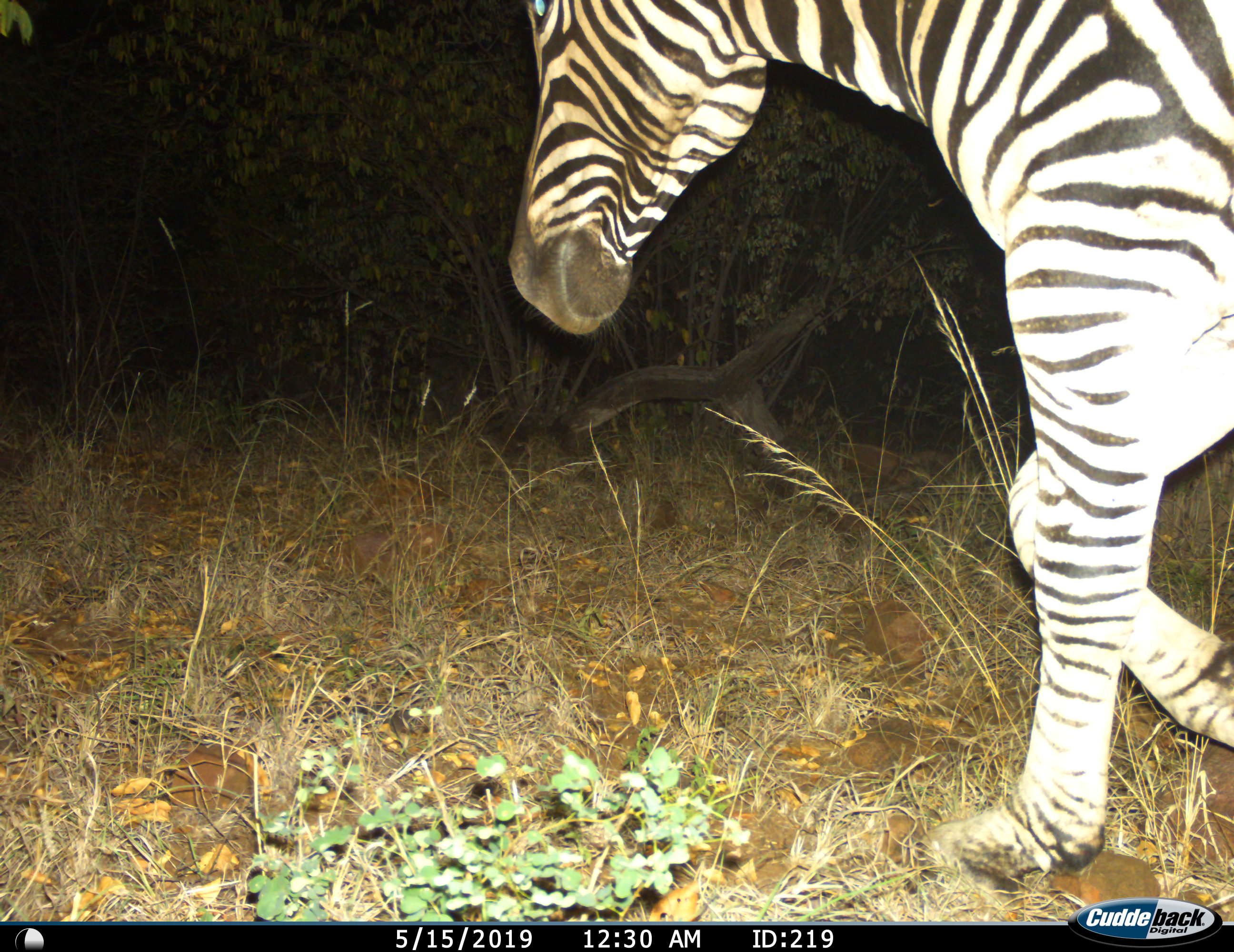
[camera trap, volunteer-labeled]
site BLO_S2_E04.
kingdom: Animalia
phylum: Chordata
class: Mammalia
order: Perissodactyla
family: Equidae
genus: Equus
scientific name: Equus quagga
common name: plains zebra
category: zebraplains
Zebraplains (plains zebra) (Equus quagga), count 1. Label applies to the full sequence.